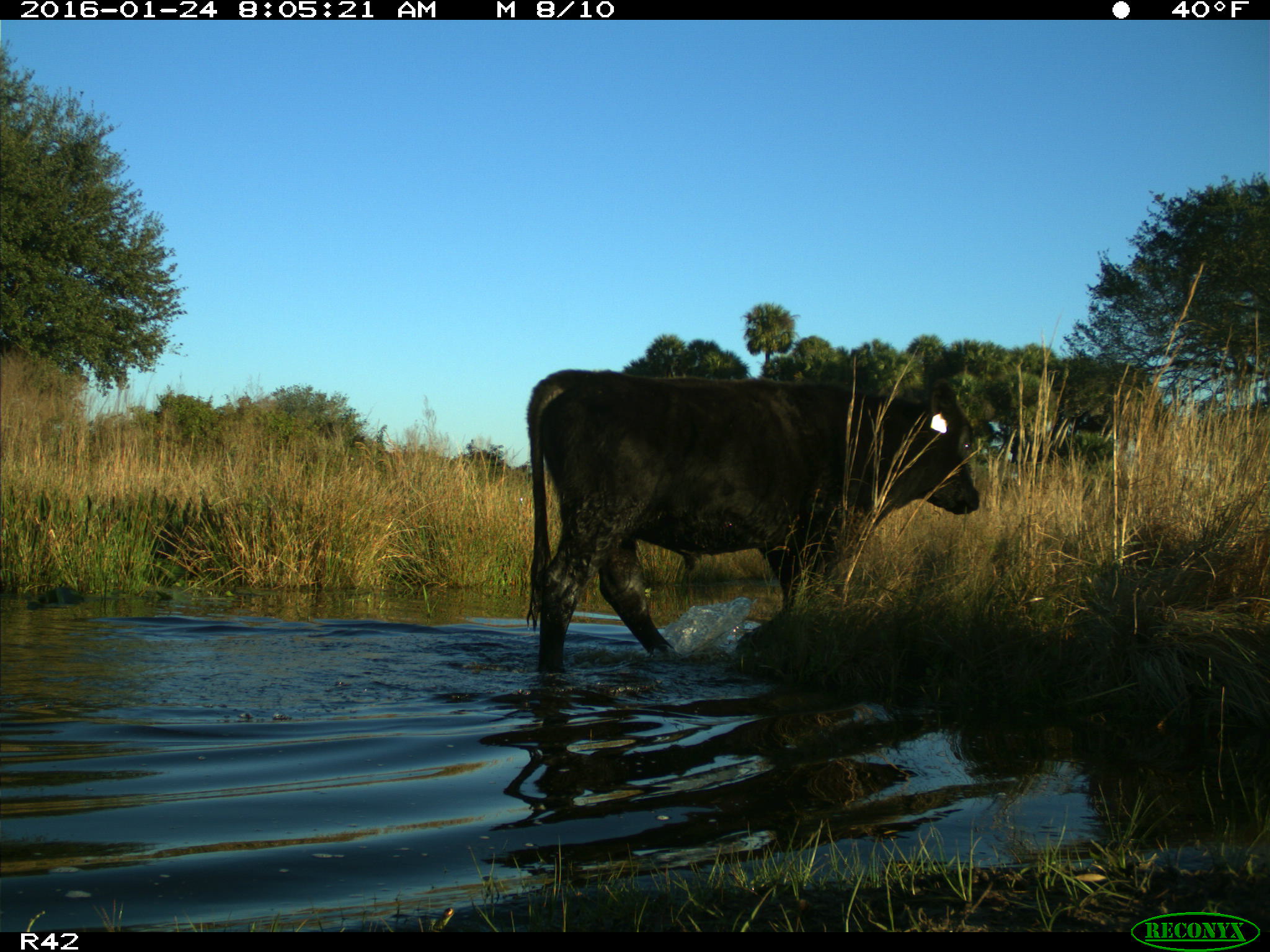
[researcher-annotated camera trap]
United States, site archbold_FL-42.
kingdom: Animalia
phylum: Chordata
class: Mammalia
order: Artiodactyla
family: Bovidae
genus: Bos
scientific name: Bos taurus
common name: domestic cow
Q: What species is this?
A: Bos taurus (domestic cow).